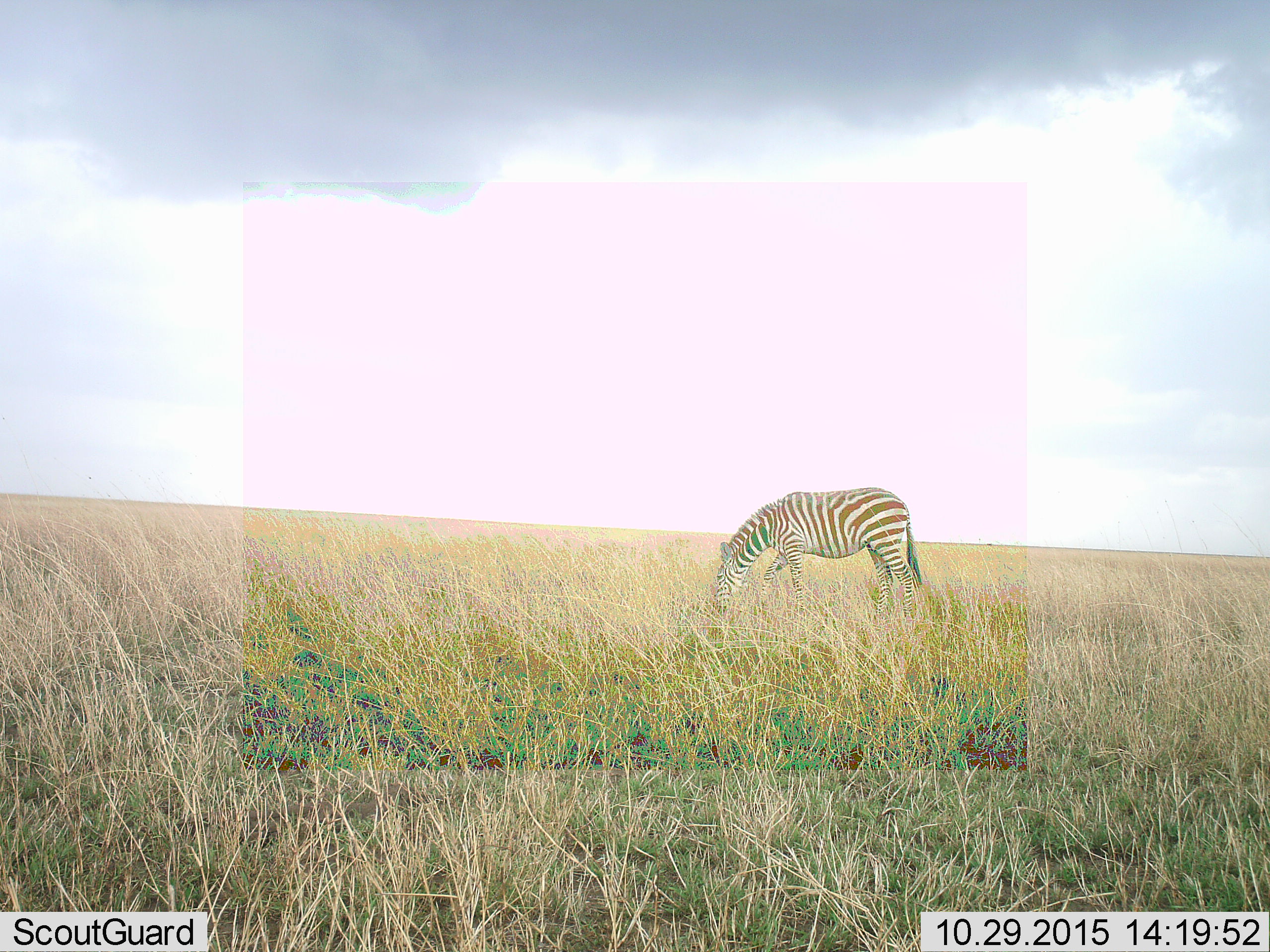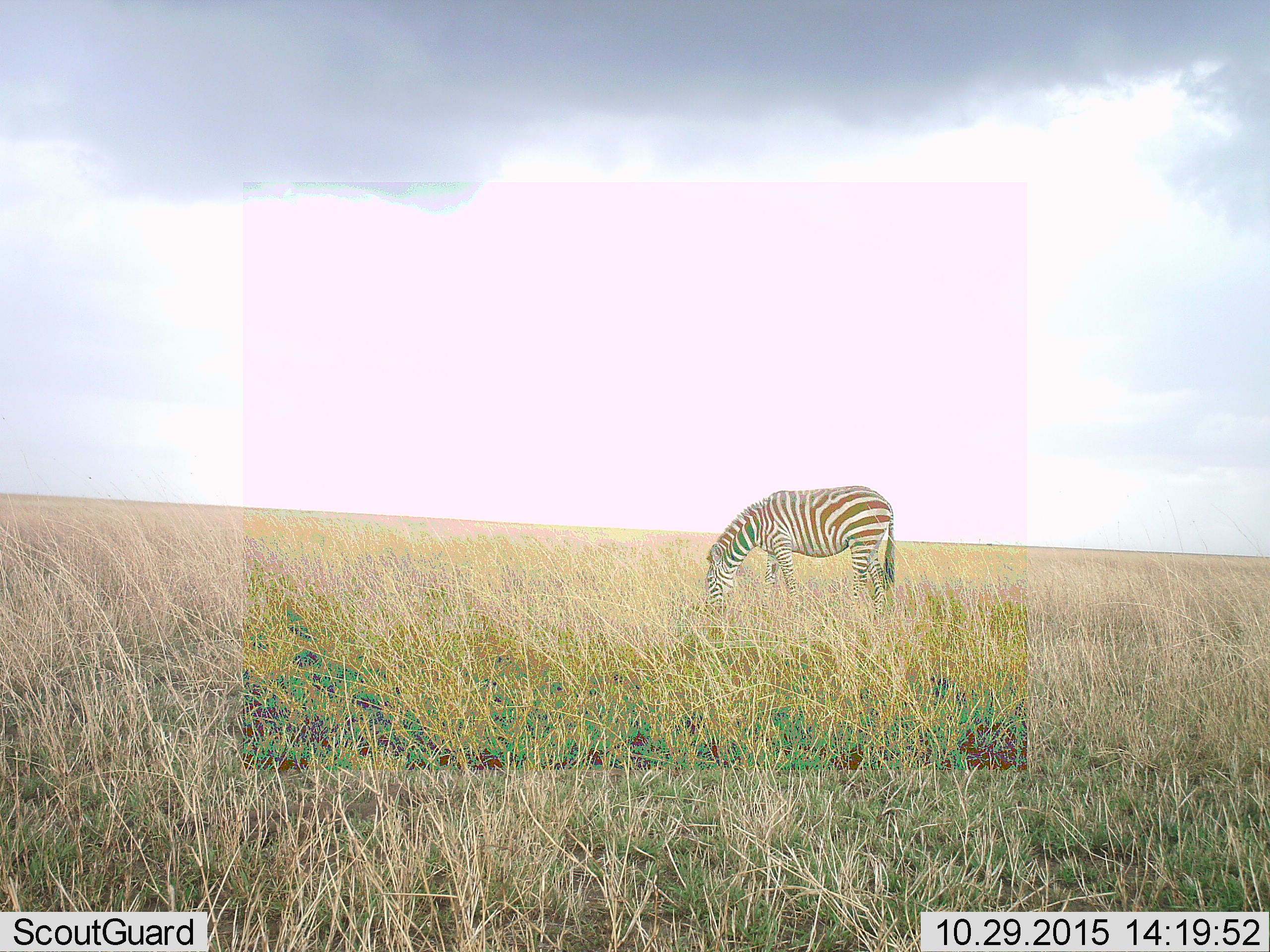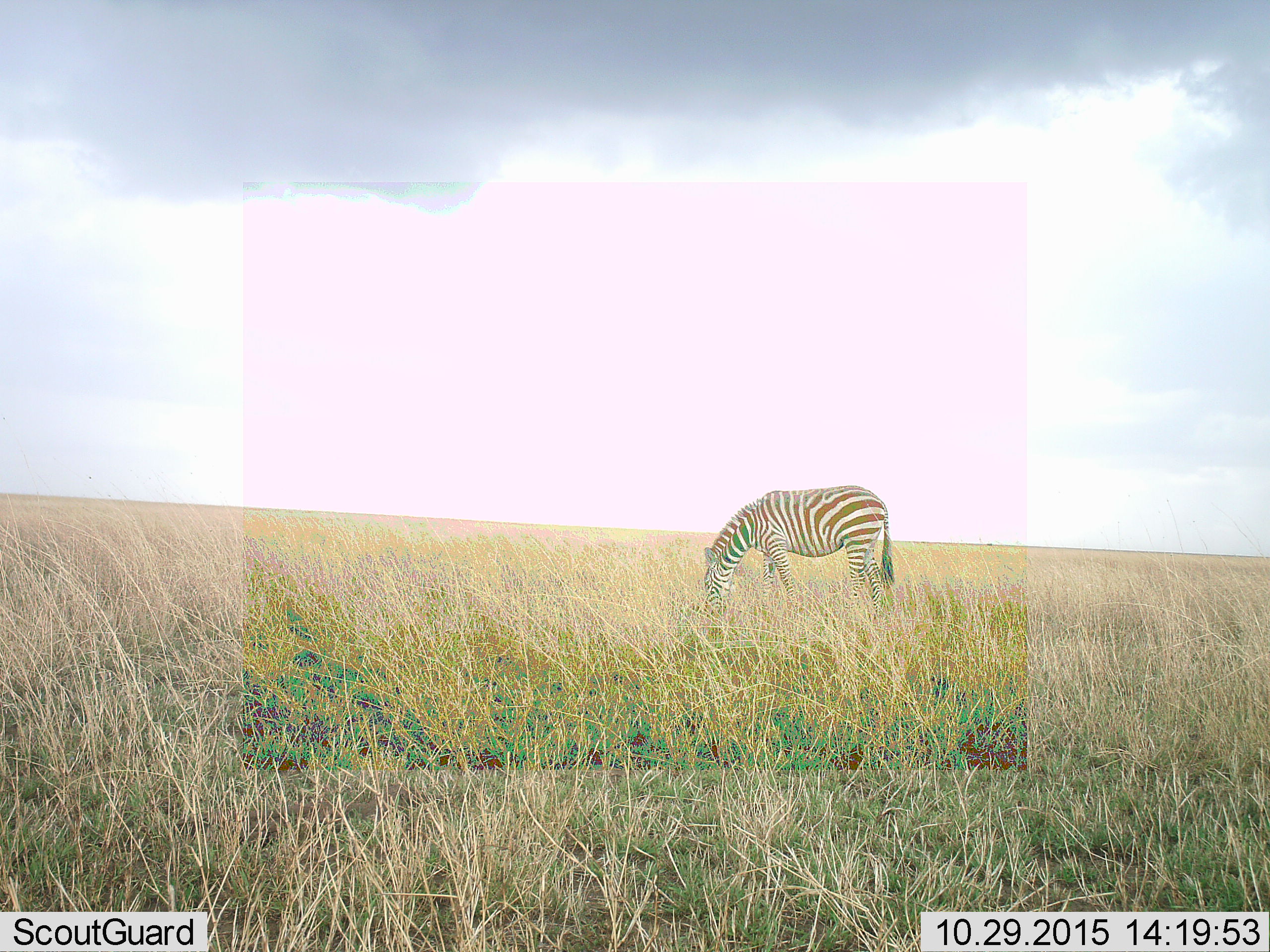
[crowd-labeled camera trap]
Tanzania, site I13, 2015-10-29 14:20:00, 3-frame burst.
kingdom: Animalia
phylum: Chordata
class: Mammalia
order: Perissodactyla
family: Equidae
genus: Equus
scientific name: Equus quagga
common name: plains zebra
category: zebra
Zebra (plains zebra) (Equus quagga), count 1. Behavior (volunteer vote fractions): standing 10%, resting 0%, moving 0%, interacting 0%. Young present (vote fraction): 0%. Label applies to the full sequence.